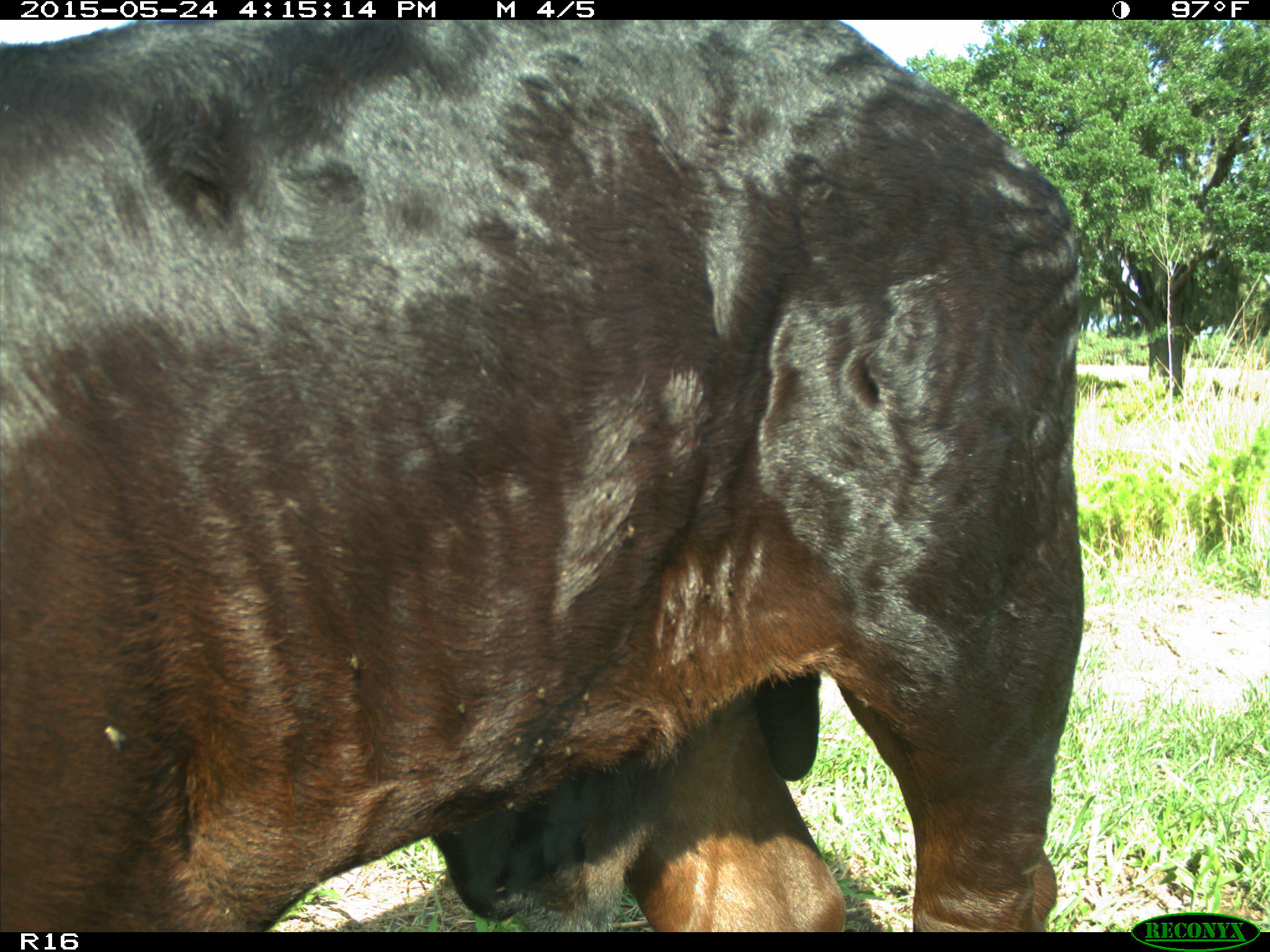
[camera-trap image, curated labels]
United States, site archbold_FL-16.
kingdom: Animalia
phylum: Chordata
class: Mammalia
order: Artiodactyla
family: Bovidae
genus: Bos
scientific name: Bos taurus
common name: domestic cow